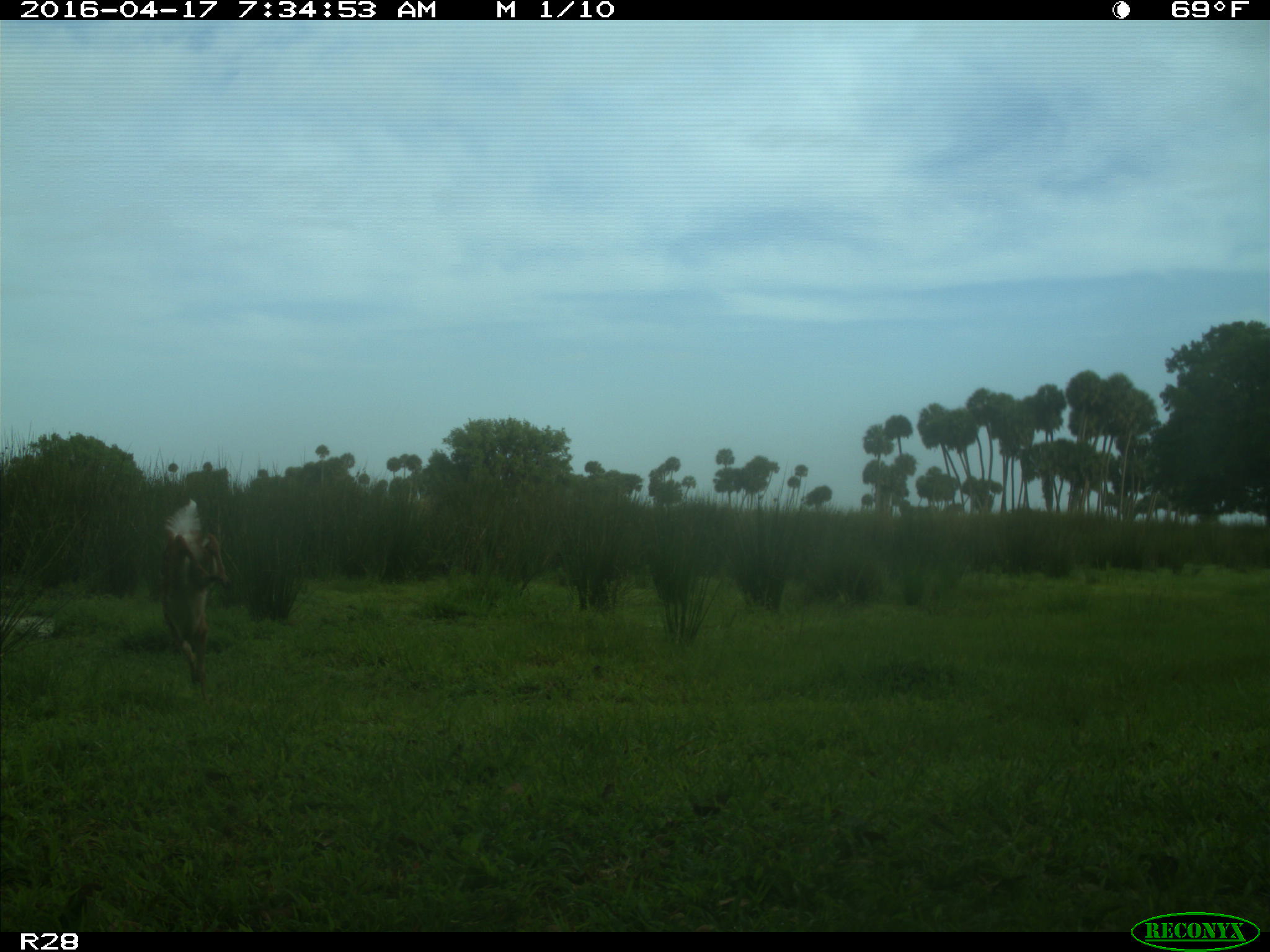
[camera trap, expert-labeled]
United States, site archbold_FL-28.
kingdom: Animalia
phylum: Chordata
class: Mammalia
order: Artiodactyla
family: Cervidae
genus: Odocoileus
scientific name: Odocoileus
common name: deer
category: unidentified deer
Unidentified deer (deer) (Odocoileus).